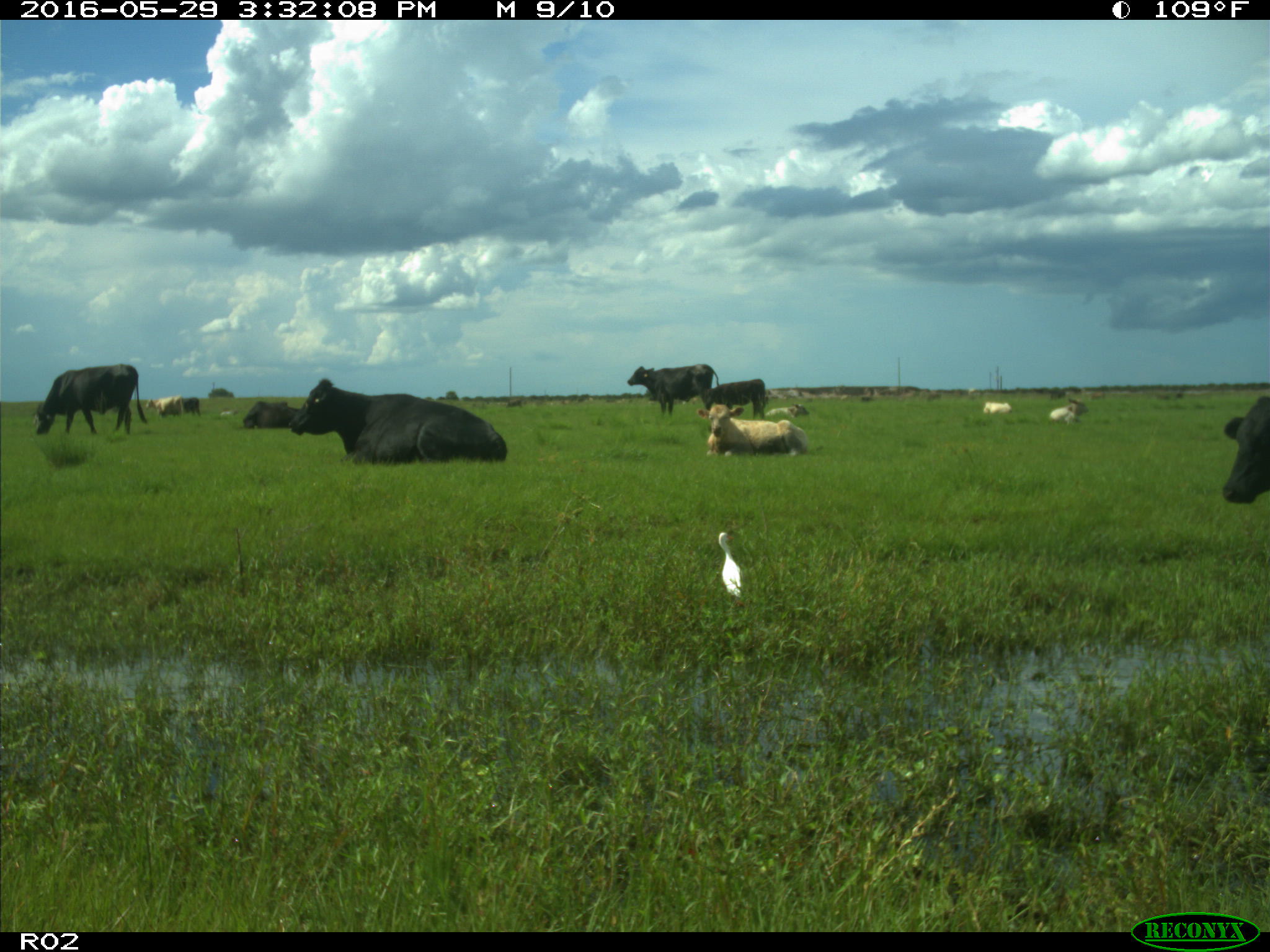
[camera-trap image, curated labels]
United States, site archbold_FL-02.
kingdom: Animalia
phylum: Chordata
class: Mammalia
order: Artiodactyla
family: Bovidae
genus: Bos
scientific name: Bos taurus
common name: domestic cow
Bos taurus (domestic cow).